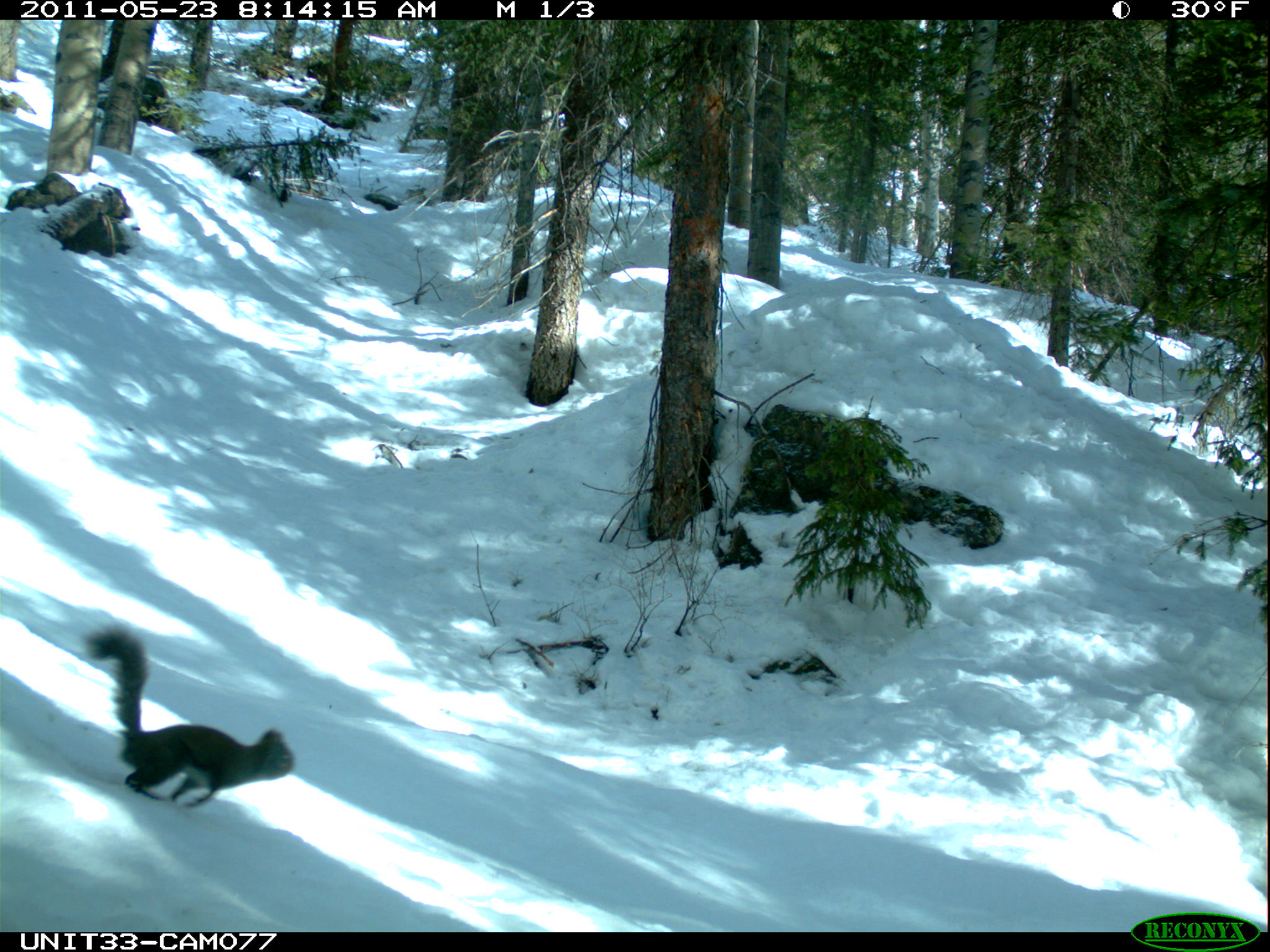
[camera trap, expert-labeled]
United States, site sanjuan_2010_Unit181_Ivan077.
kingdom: Animalia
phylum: Chordata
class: Mammalia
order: Rodentia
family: Sciuridae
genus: Tamiasciurus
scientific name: Tamiasciurus hudsonicus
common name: american red squirrel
Tamiasciurus hudsonicus (american red squirrel).